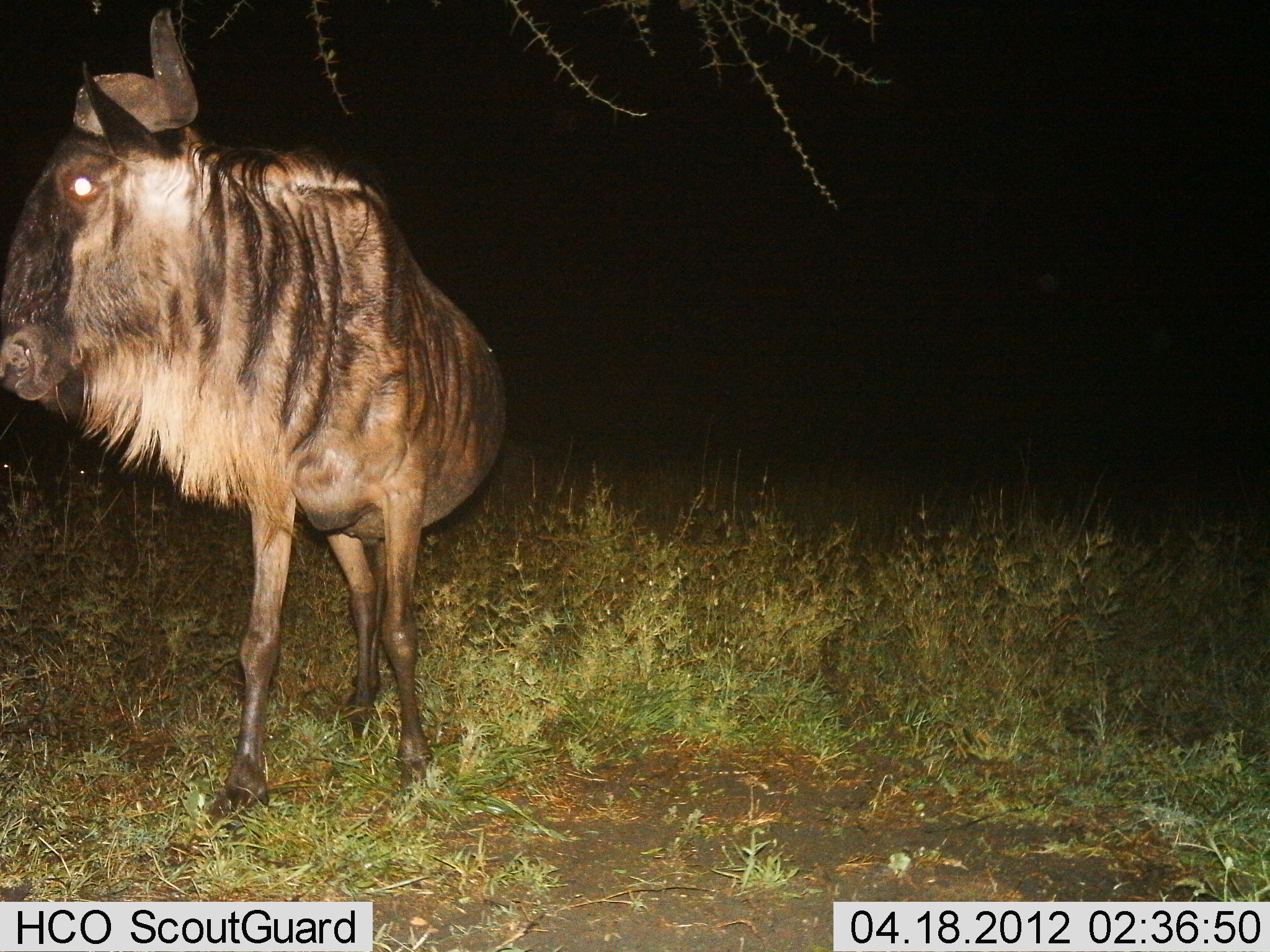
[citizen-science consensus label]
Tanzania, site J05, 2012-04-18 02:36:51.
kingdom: Animalia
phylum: Chordata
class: Mammalia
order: Artiodactyla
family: Bovidae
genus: Connochaetes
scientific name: Connochaetes taurinus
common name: blue wildebeest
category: wildebeest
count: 1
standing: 93%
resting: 0%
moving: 7%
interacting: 0%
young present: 0%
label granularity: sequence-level